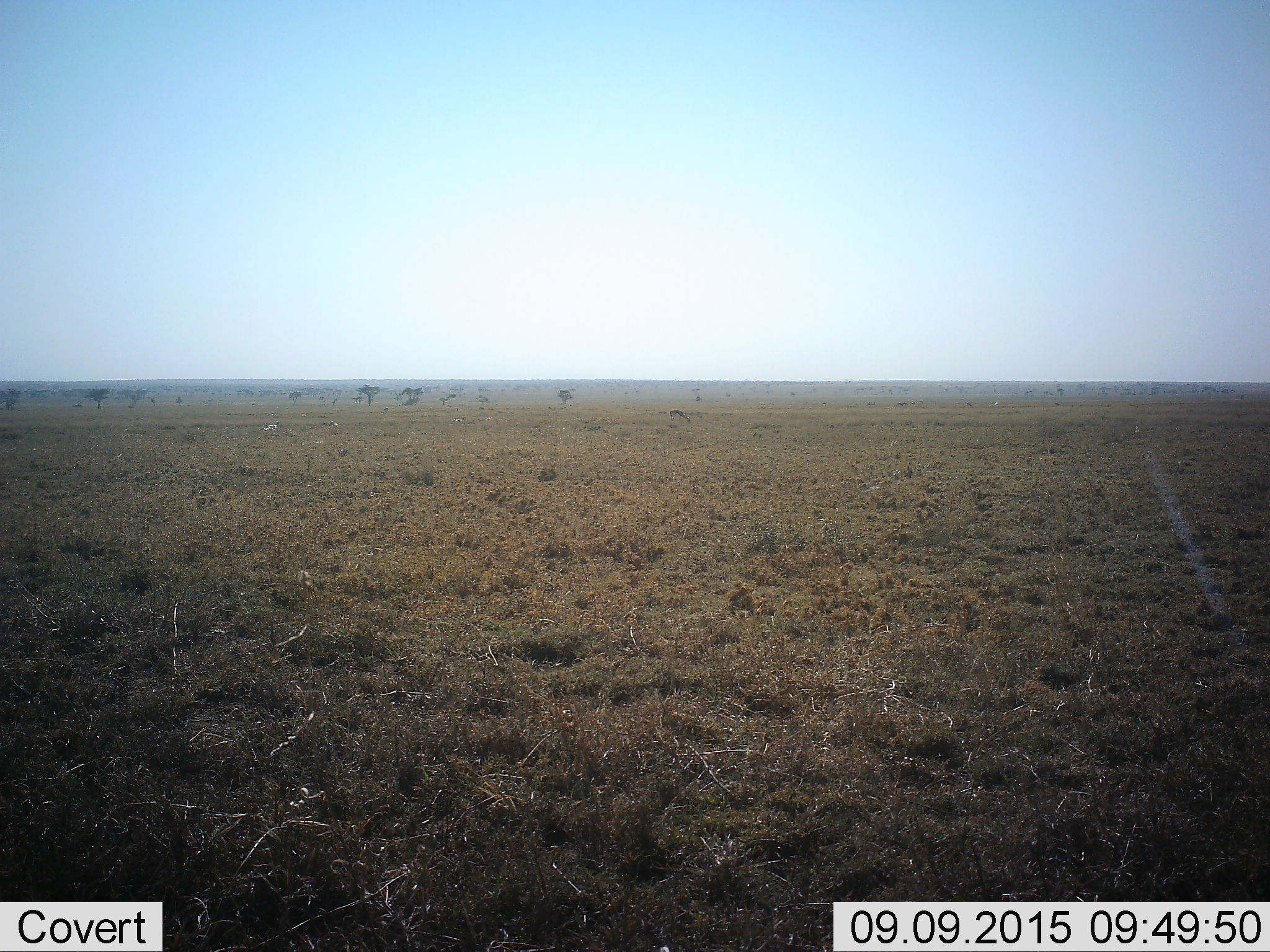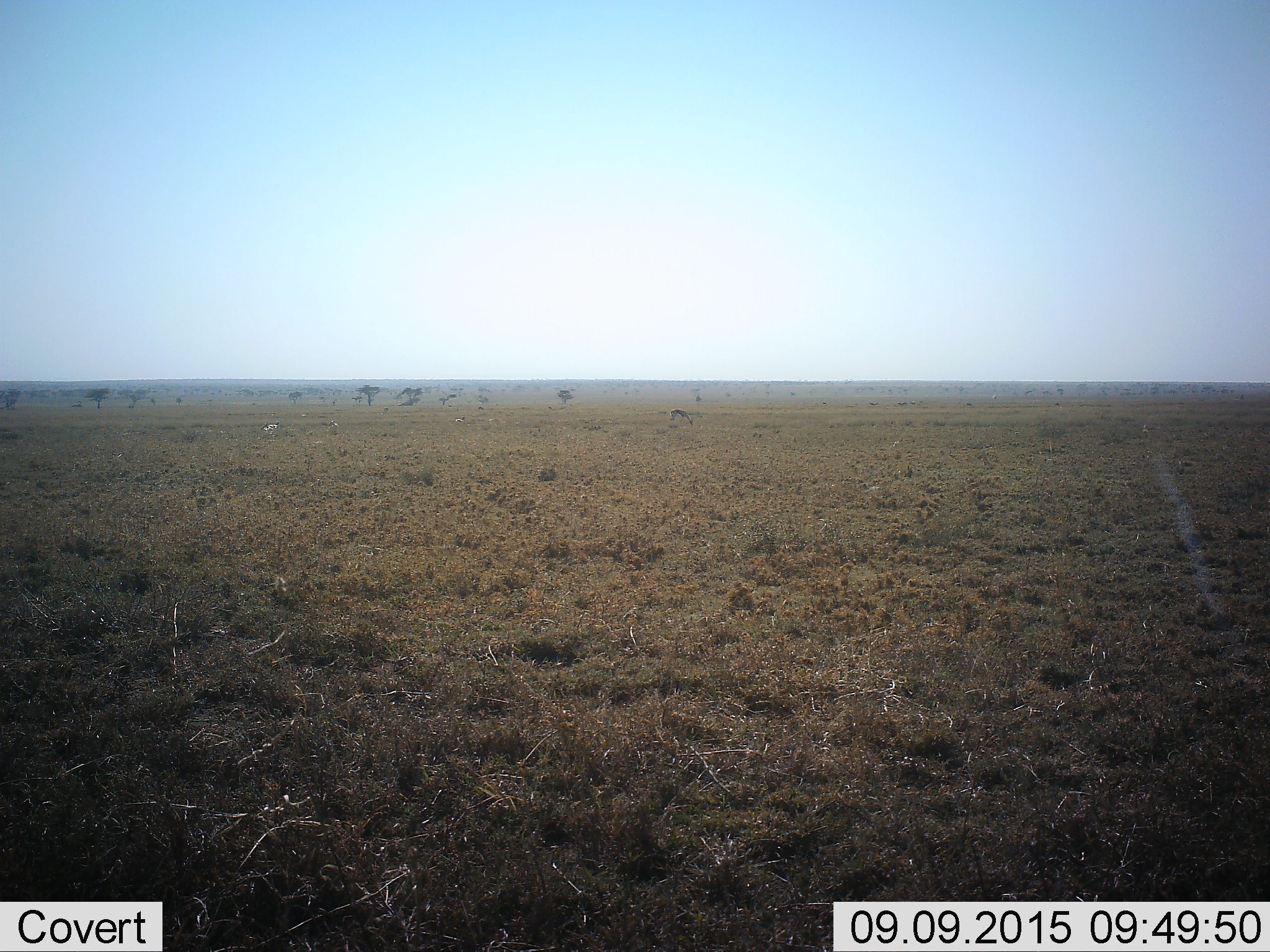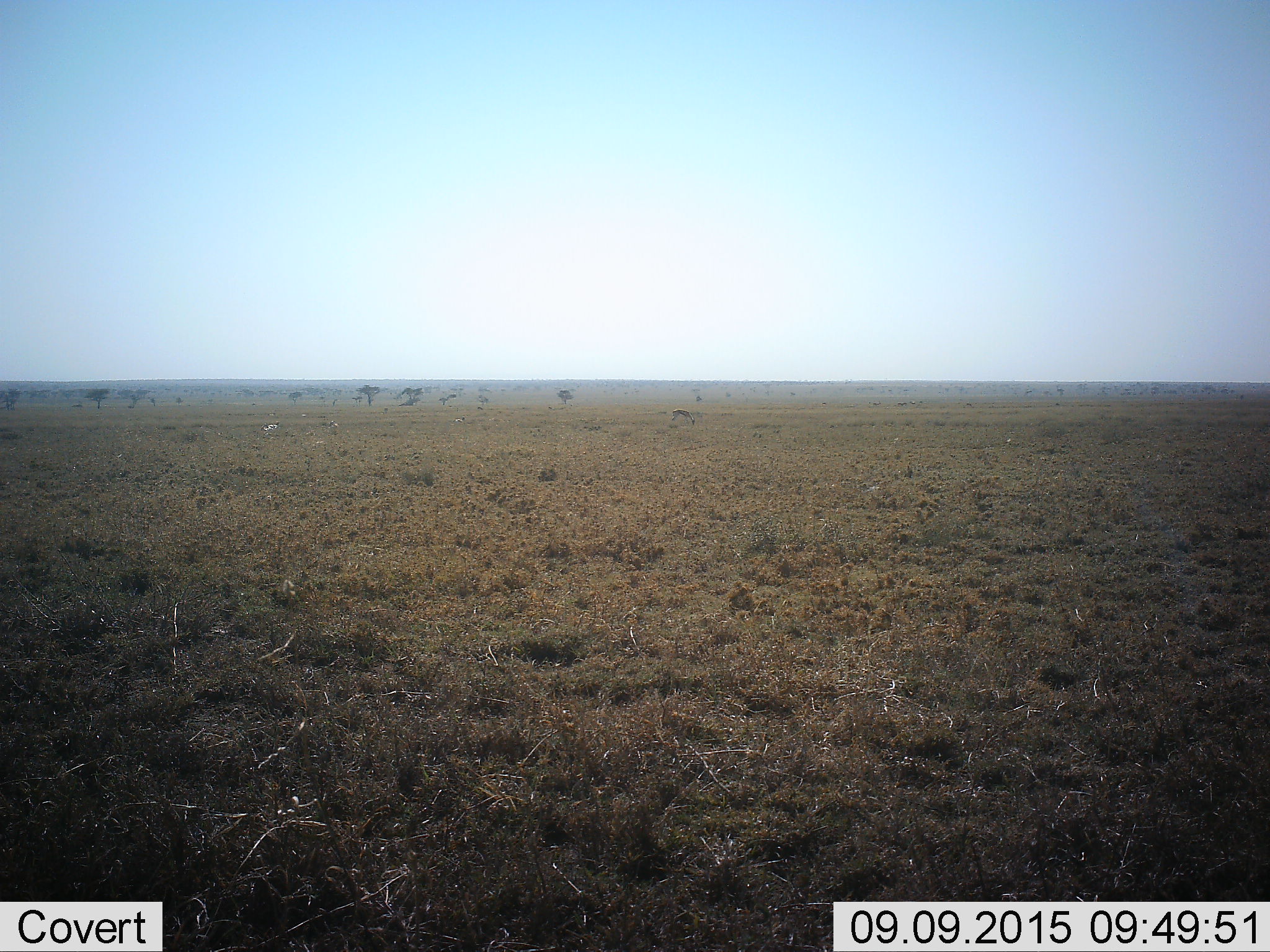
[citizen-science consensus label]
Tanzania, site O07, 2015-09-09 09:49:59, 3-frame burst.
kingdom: Animalia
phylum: Chordata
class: Mammalia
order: Artiodactyla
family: Bovidae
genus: Eudorcas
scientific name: Eudorcas thomsonii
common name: thomson's gazelle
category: gazellethomsons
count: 11-50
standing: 40%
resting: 40%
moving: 20%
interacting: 0%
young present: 0%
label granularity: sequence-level